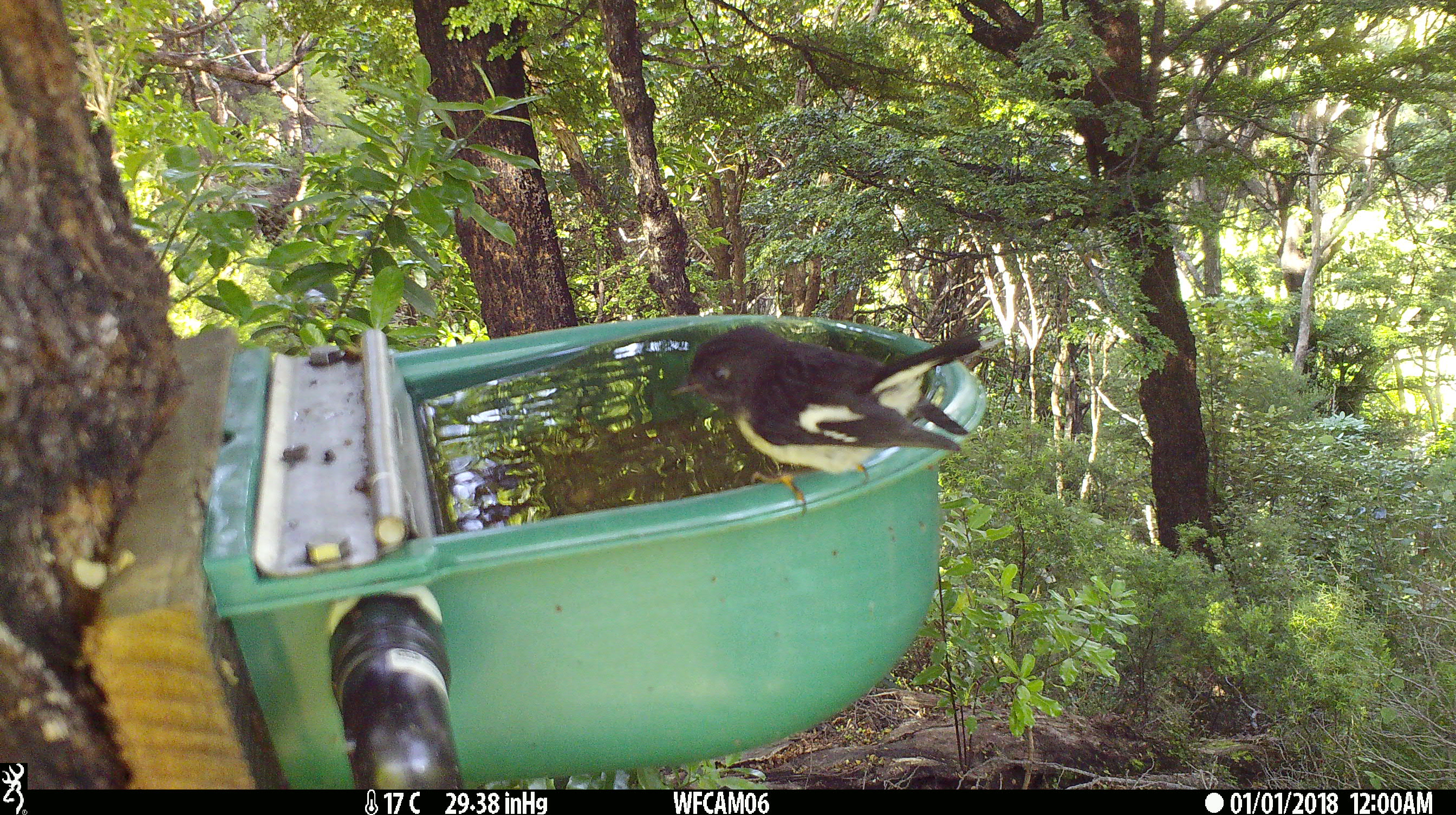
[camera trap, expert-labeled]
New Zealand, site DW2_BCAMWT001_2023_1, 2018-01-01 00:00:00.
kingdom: Animalia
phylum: Chordata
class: Aves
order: Passeriformes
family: Petroicidae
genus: Petroica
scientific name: Petroica macrocephala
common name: tomtit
Tomtit (Petroica macrocephala).